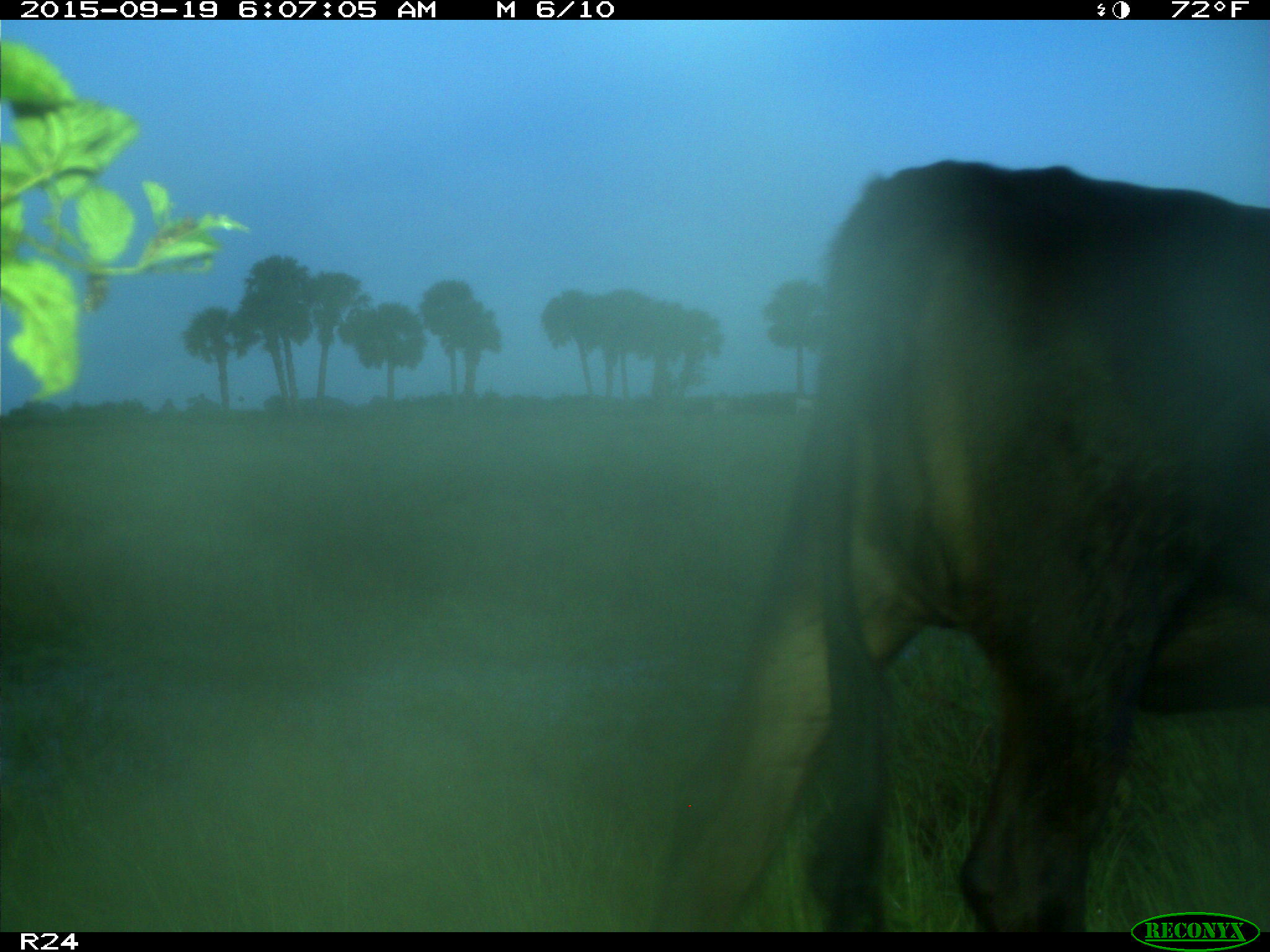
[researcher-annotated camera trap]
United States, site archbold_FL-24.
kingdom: Animalia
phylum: Chordata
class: Mammalia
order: Artiodactyla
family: Bovidae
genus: Bos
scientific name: Bos taurus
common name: domestic cow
Bos taurus (domestic cow).